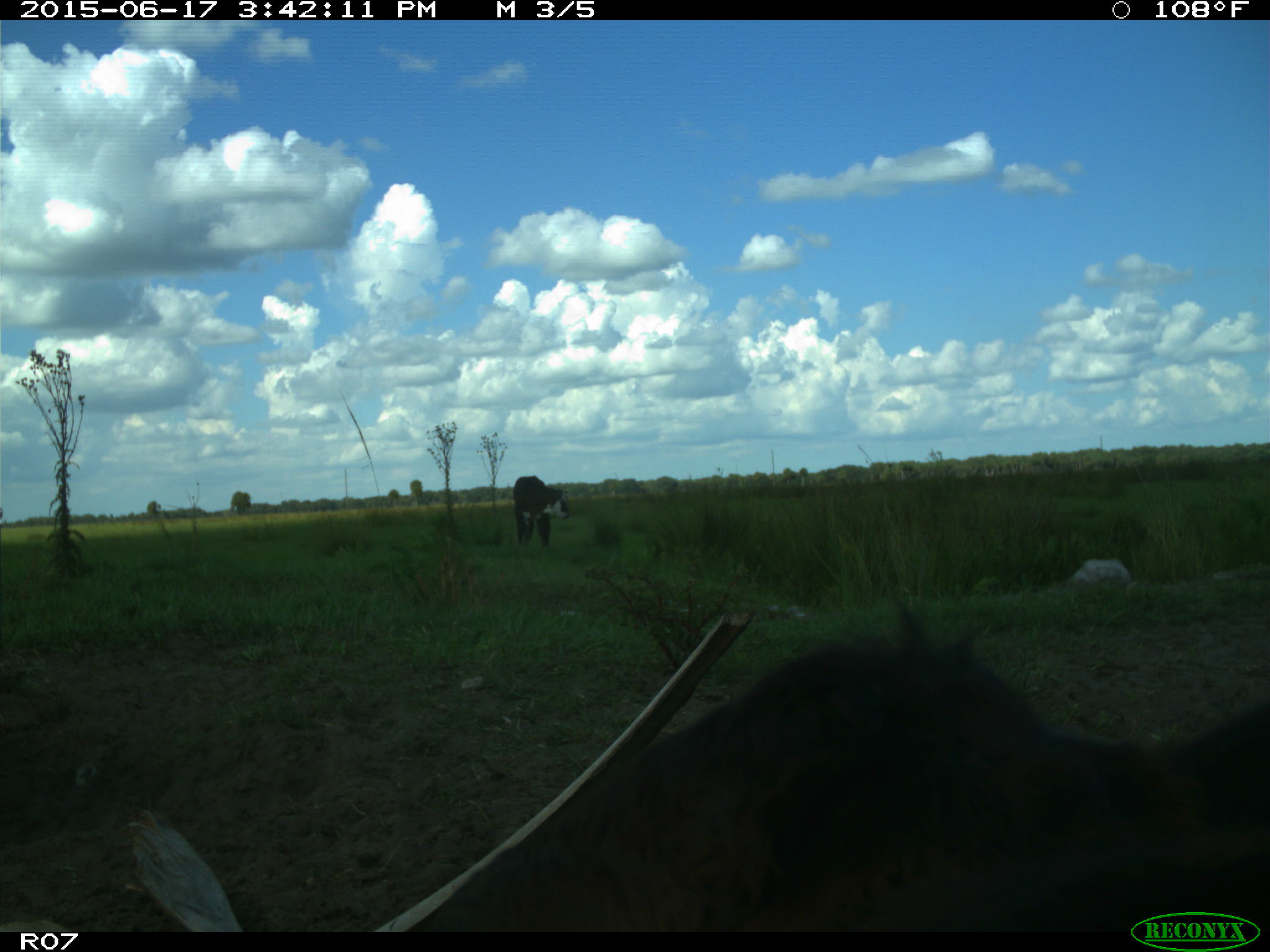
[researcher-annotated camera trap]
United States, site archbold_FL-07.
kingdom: Animalia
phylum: Chordata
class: Mammalia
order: Artiodactyla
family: Bovidae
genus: Bos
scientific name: Bos taurus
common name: domestic cow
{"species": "Bos taurus (domestic cow)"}